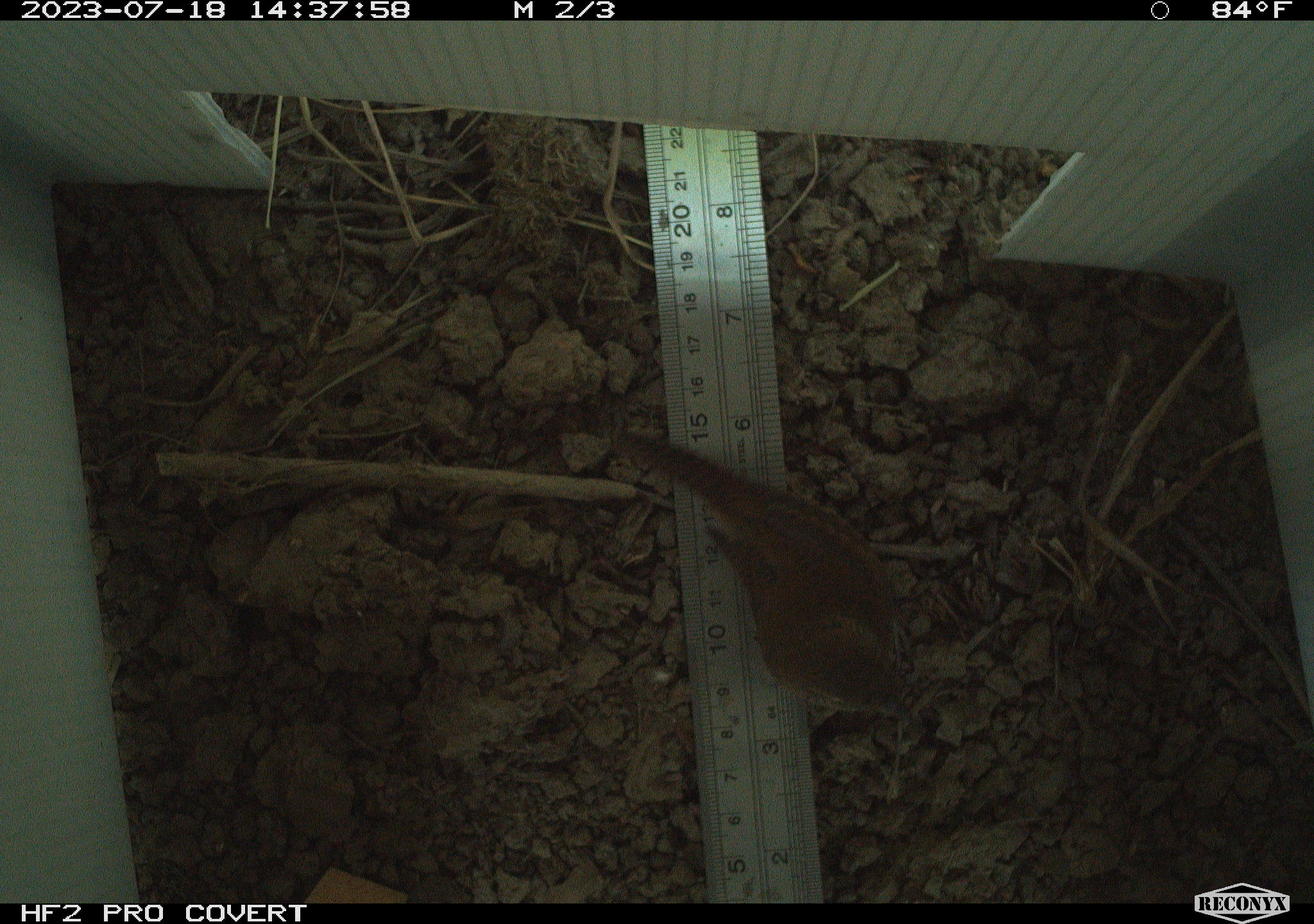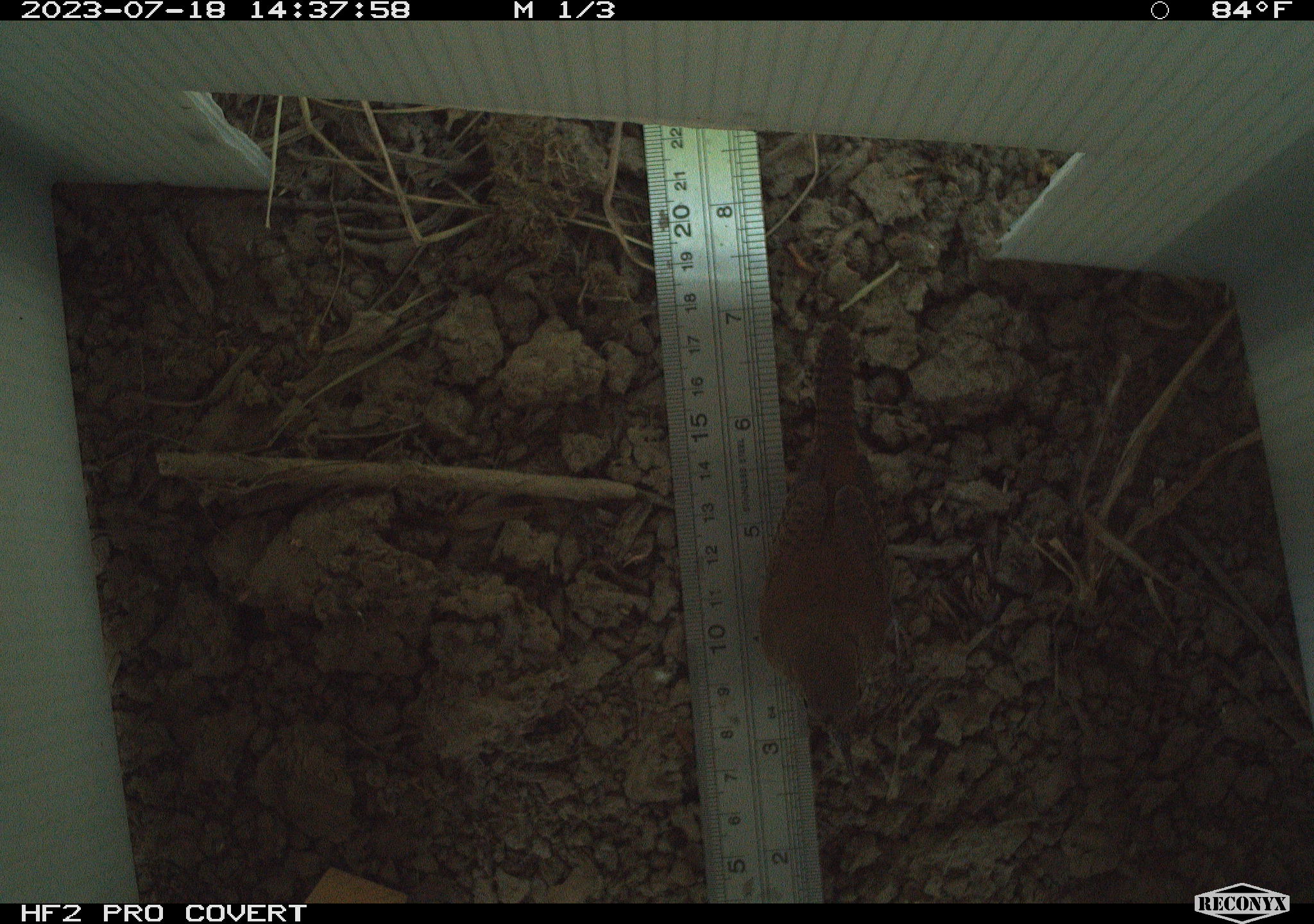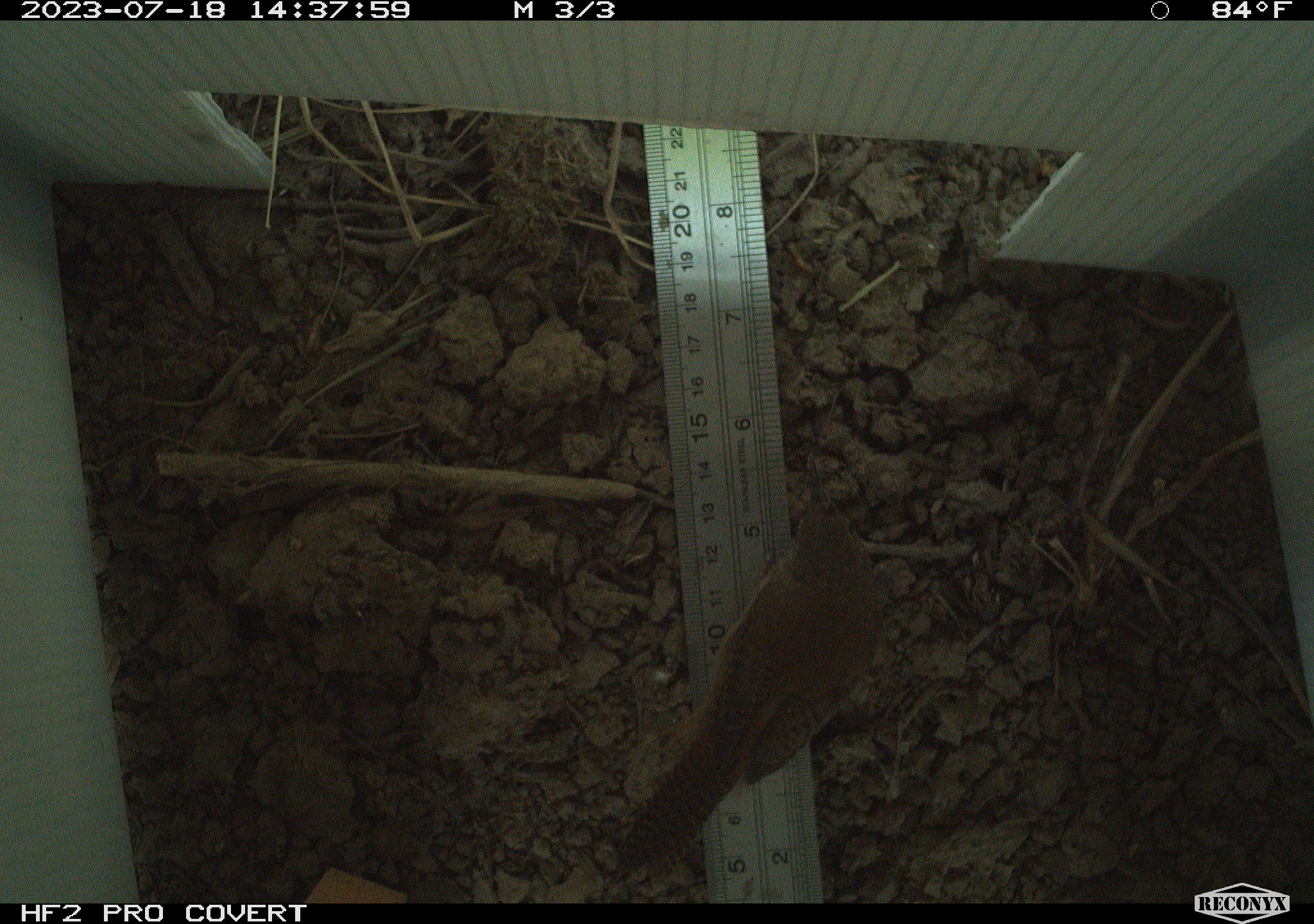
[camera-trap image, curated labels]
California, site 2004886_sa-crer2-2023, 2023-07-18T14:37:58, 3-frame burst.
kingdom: Animalia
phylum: Chordata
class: Aves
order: Passeriformes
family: Troglodytidae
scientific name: Troglodytidae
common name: wren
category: troglodytidae family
Troglodytidae family (wren) (Troglodytidae).